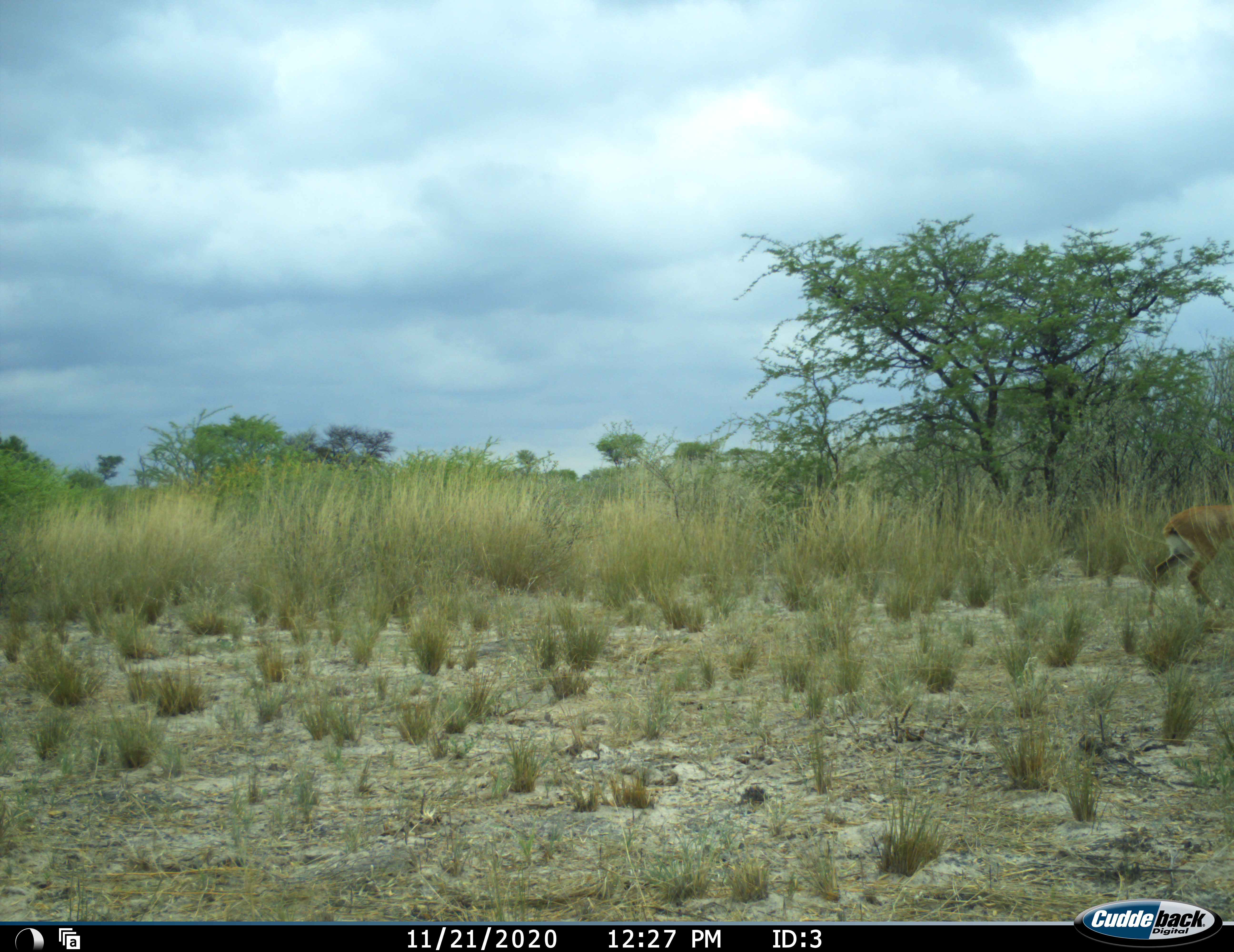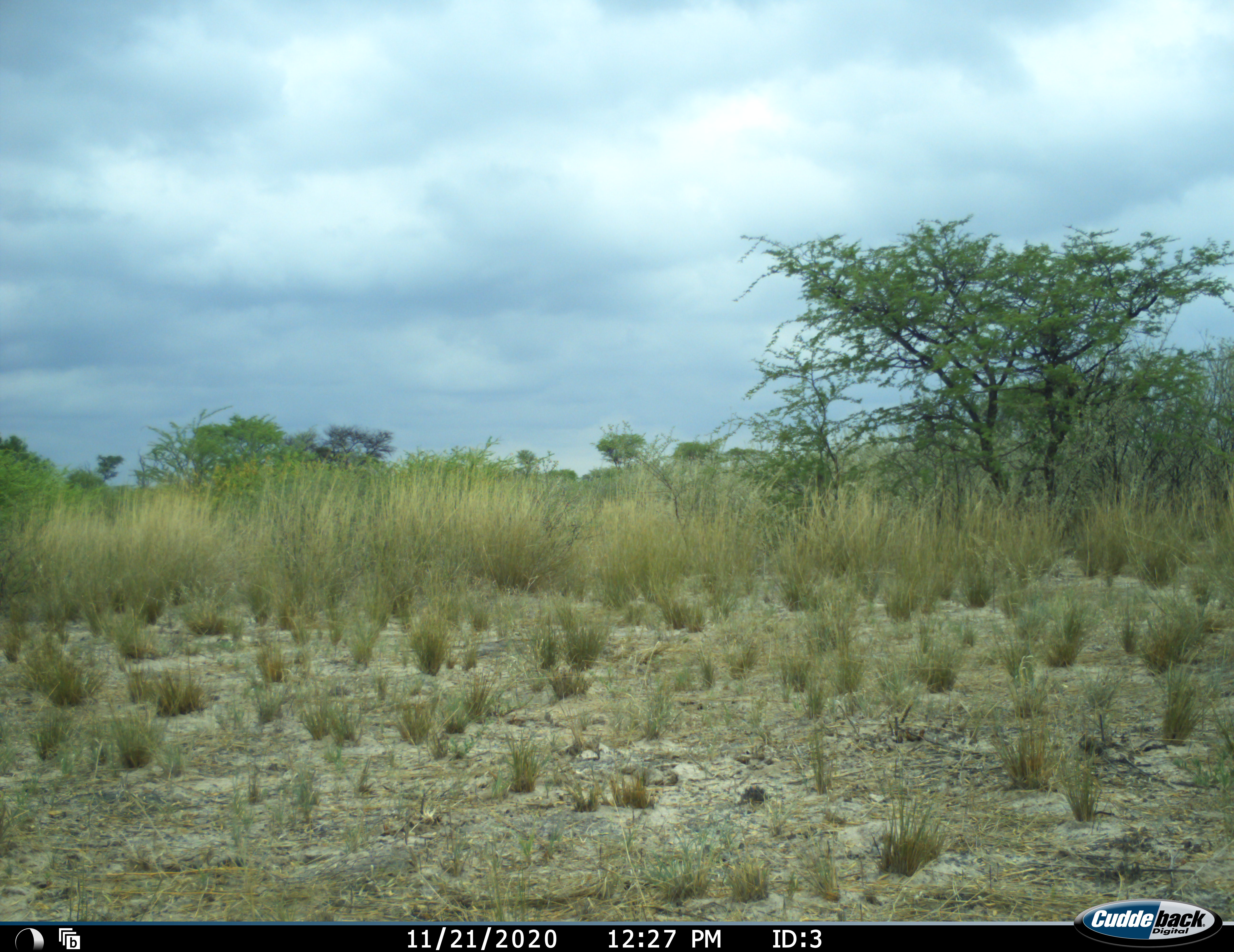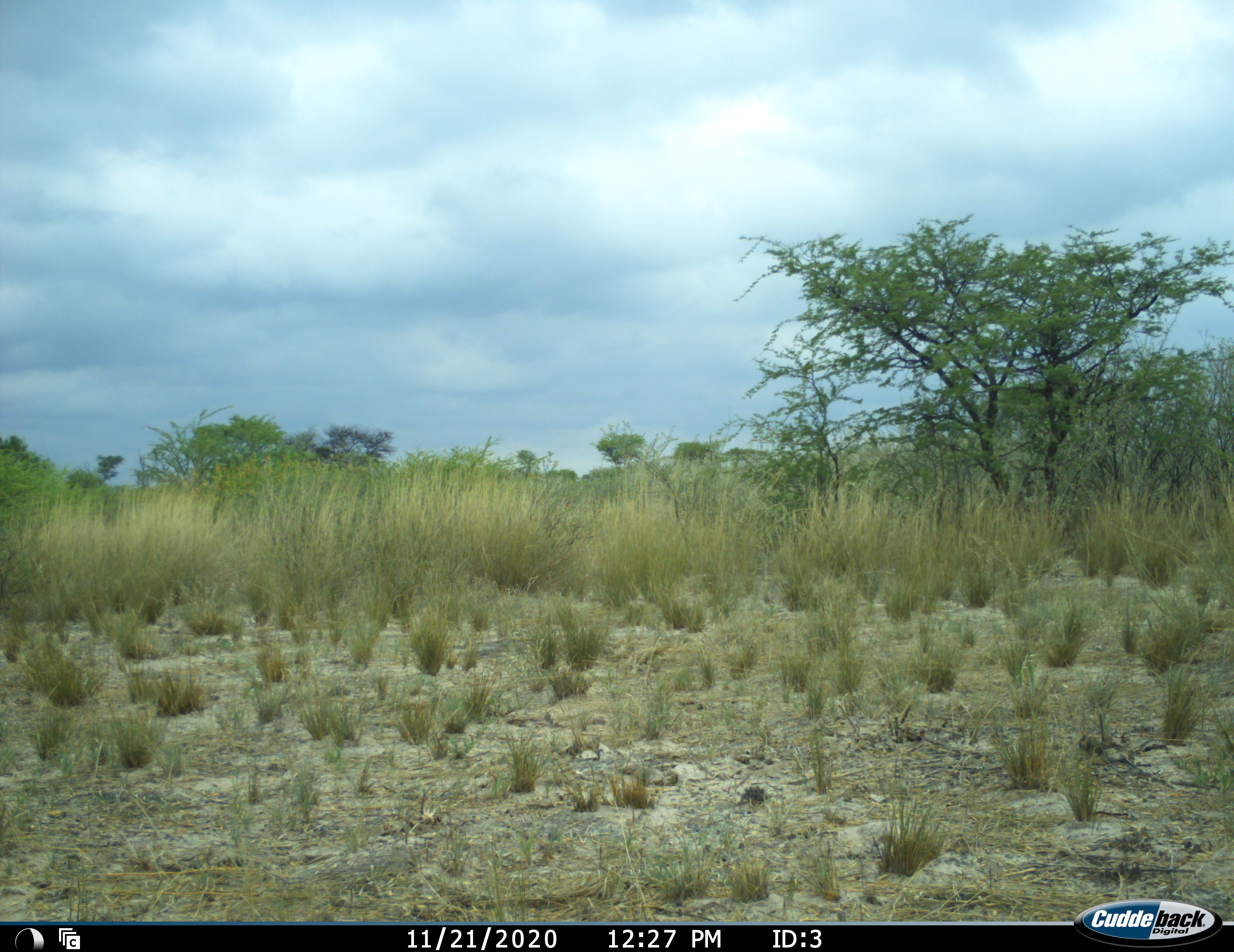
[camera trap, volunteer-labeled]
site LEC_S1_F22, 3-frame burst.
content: unidentified animal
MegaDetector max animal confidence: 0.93